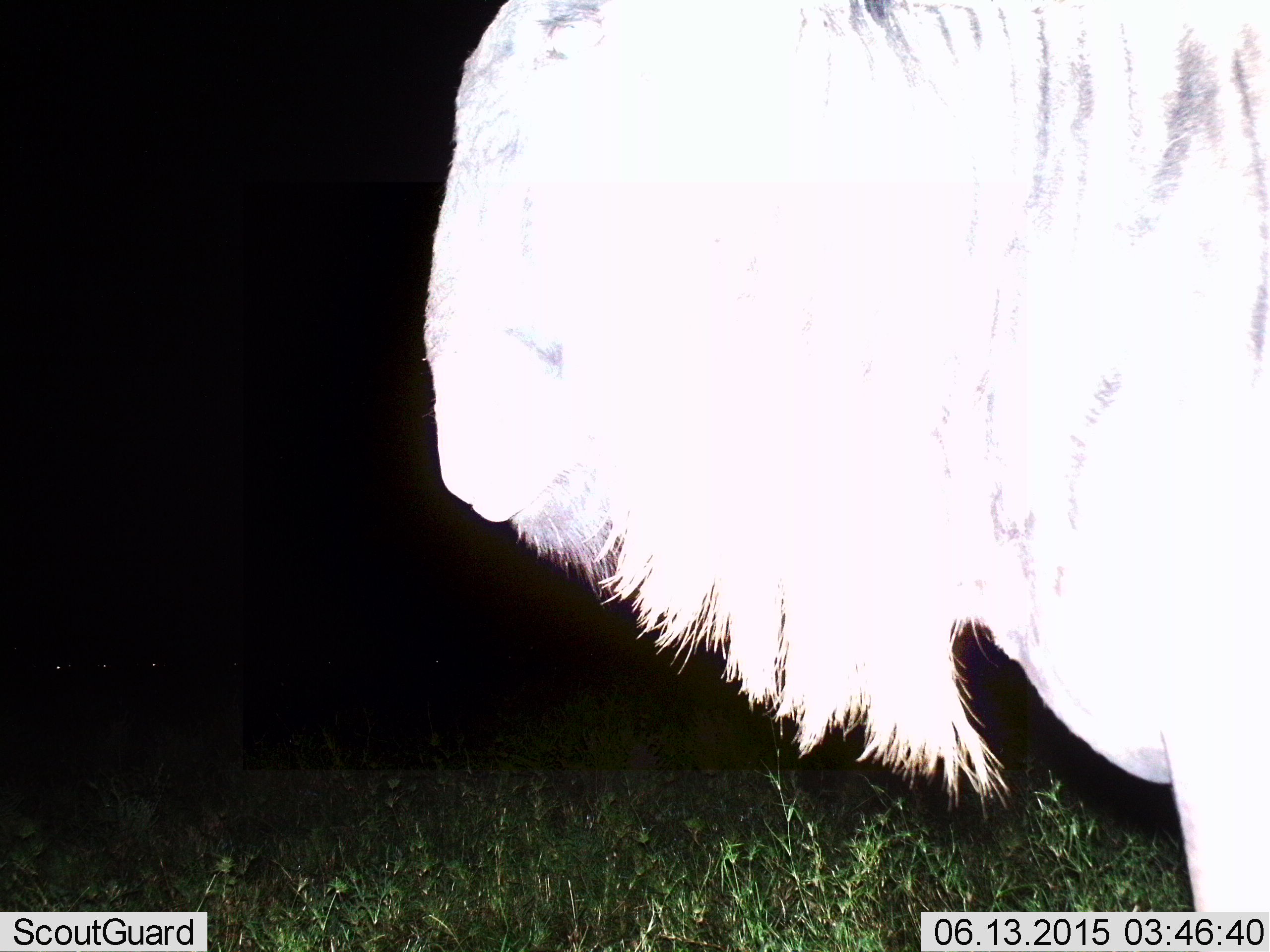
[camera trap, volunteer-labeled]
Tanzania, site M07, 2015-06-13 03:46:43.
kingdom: Animalia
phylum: Chordata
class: Mammalia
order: Artiodactyla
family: Bovidae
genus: Connochaetes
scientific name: Connochaetes taurinus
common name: blue wildebeest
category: wildebeest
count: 1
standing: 100%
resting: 0%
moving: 0%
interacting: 0%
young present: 0%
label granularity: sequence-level